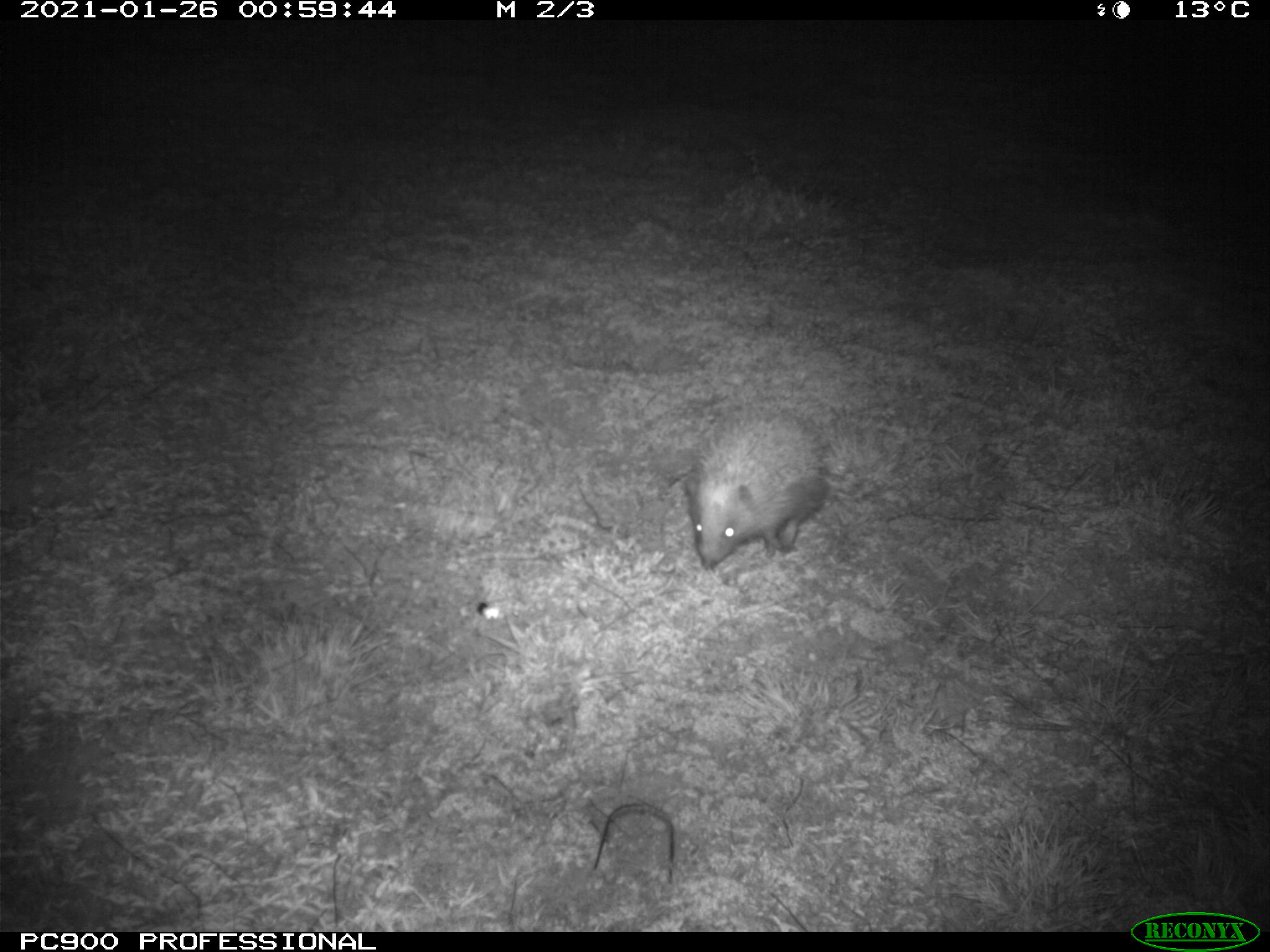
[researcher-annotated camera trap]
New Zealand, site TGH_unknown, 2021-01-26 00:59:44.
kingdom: Animalia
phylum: Chordata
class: Mammalia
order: Eulipotyphla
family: Erinaceidae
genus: Erinaceus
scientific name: Erinaceus europaeus europaeus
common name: european hedgehog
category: hedgehog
Hedgehog (european hedgehog) (Erinaceus europaeus europaeus).